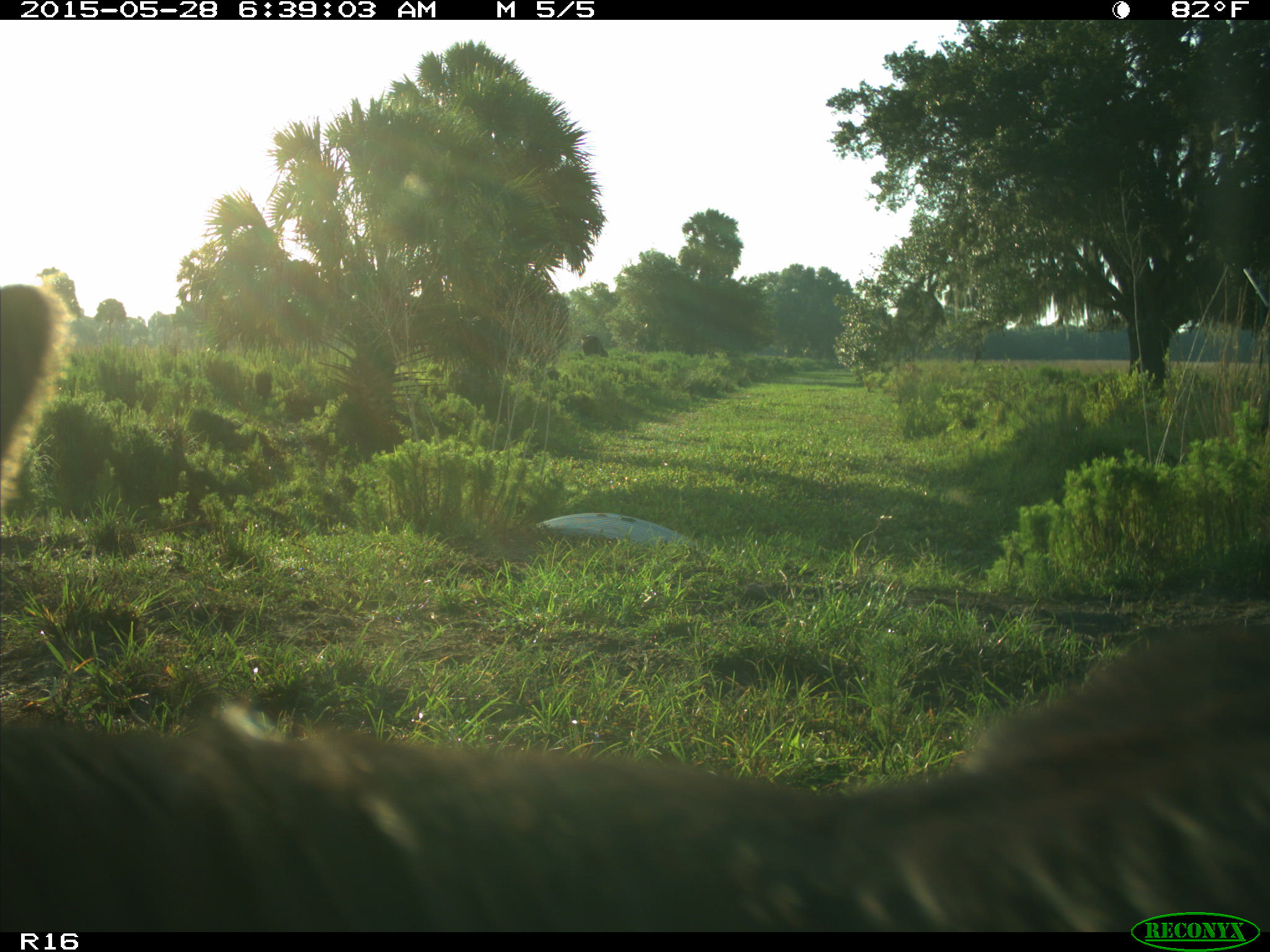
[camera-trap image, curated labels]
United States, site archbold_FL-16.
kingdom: Animalia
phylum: Chordata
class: Mammalia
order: Artiodactyla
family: Bovidae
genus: Bos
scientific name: Bos taurus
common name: domestic cow